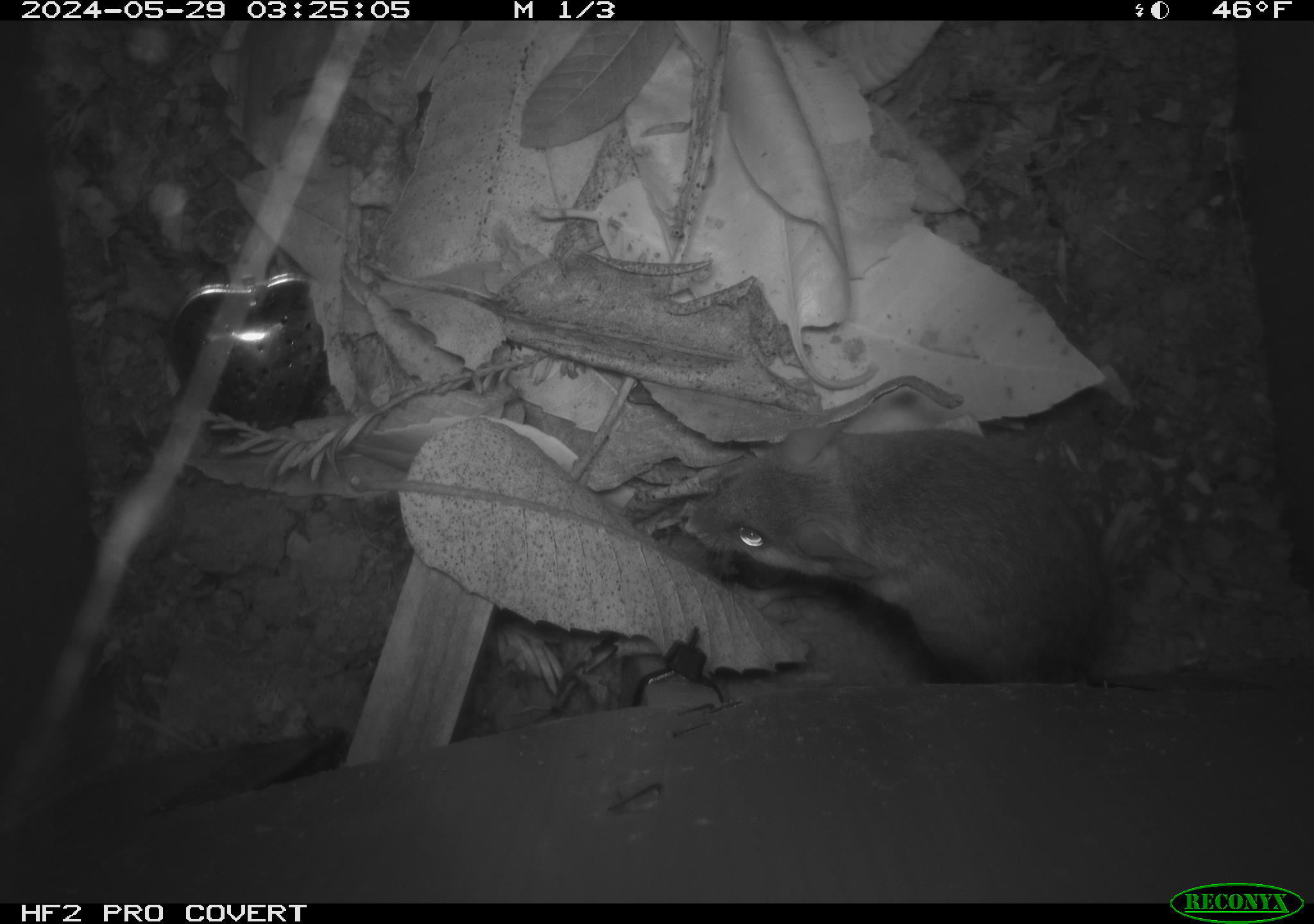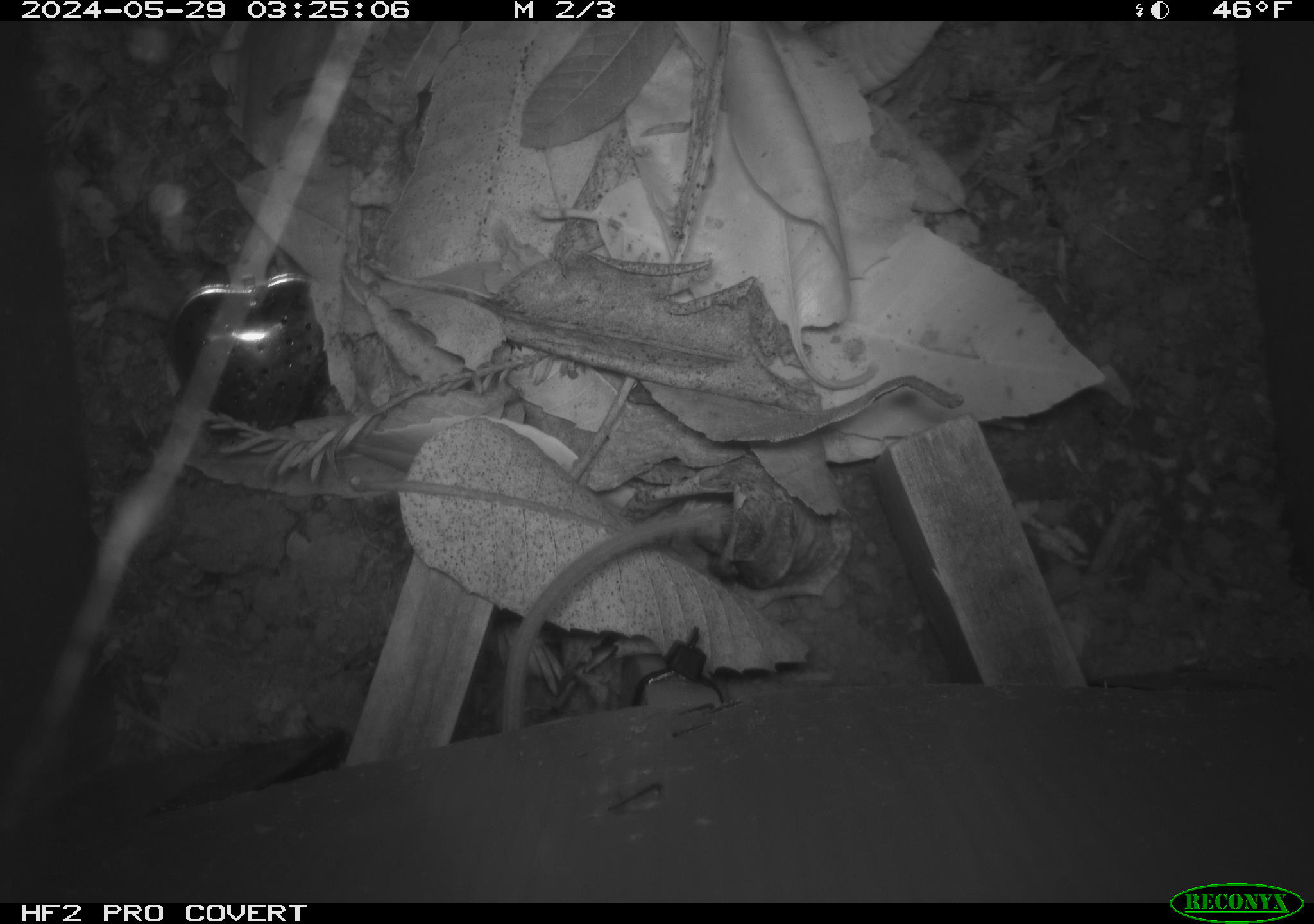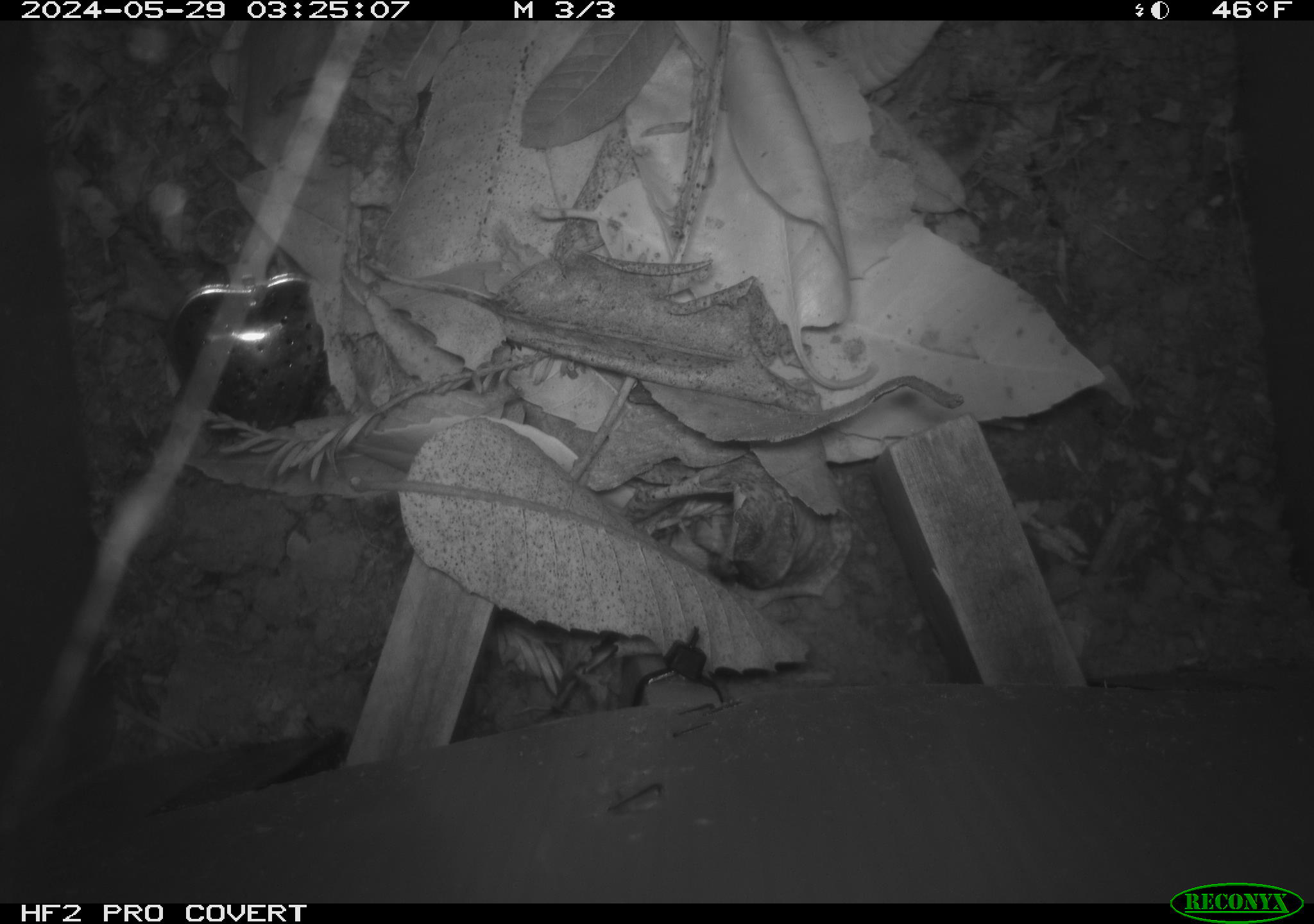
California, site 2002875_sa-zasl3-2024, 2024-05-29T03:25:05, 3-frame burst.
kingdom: Animalia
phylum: Chordata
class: Mammalia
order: Rodentia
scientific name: Rodentia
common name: rodent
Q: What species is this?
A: Rodent (Rodentia).